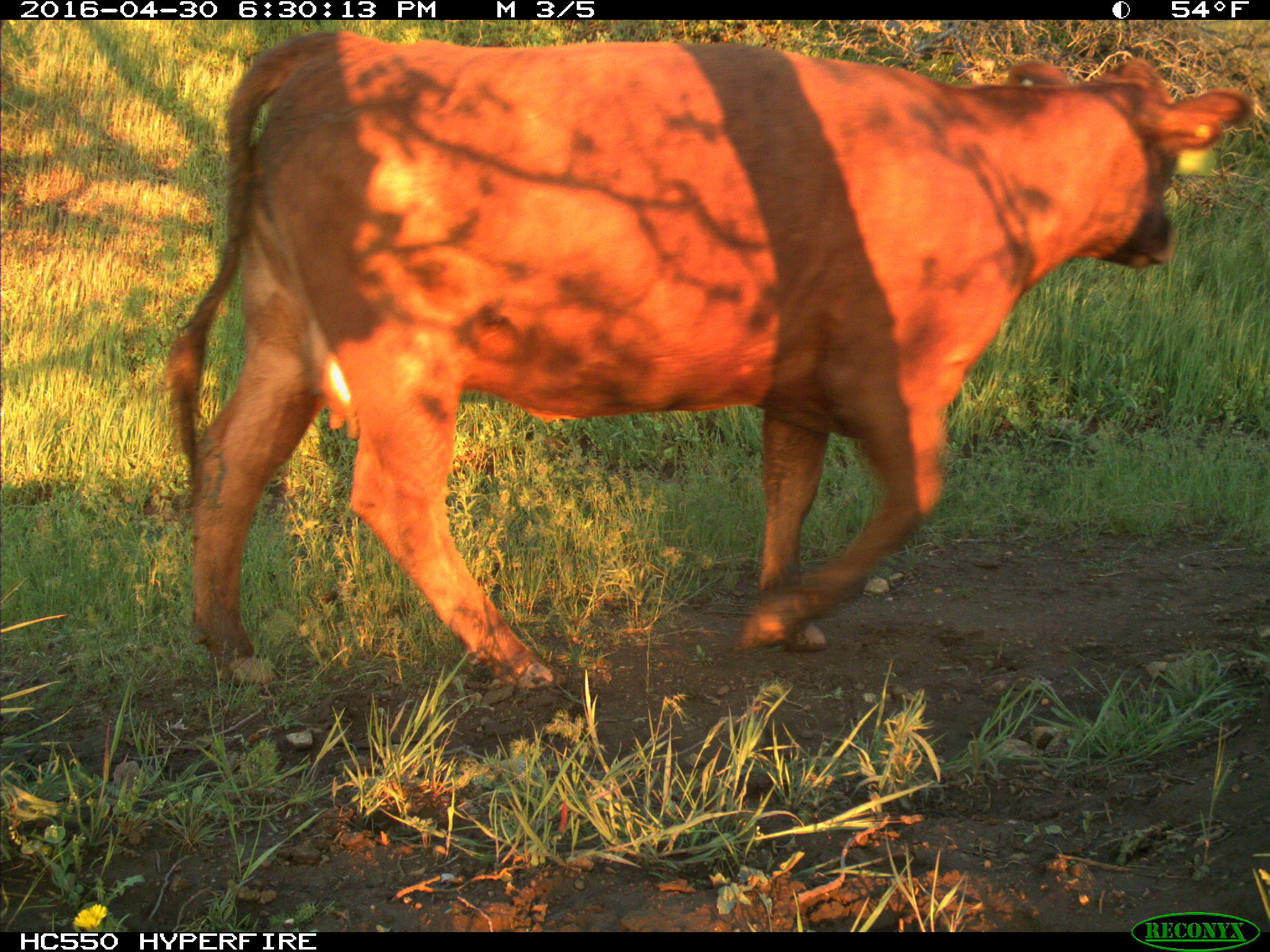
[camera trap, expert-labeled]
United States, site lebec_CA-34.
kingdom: Animalia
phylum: Chordata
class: Mammalia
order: Artiodactyla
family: Bovidae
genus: Bos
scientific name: Bos taurus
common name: domestic cow